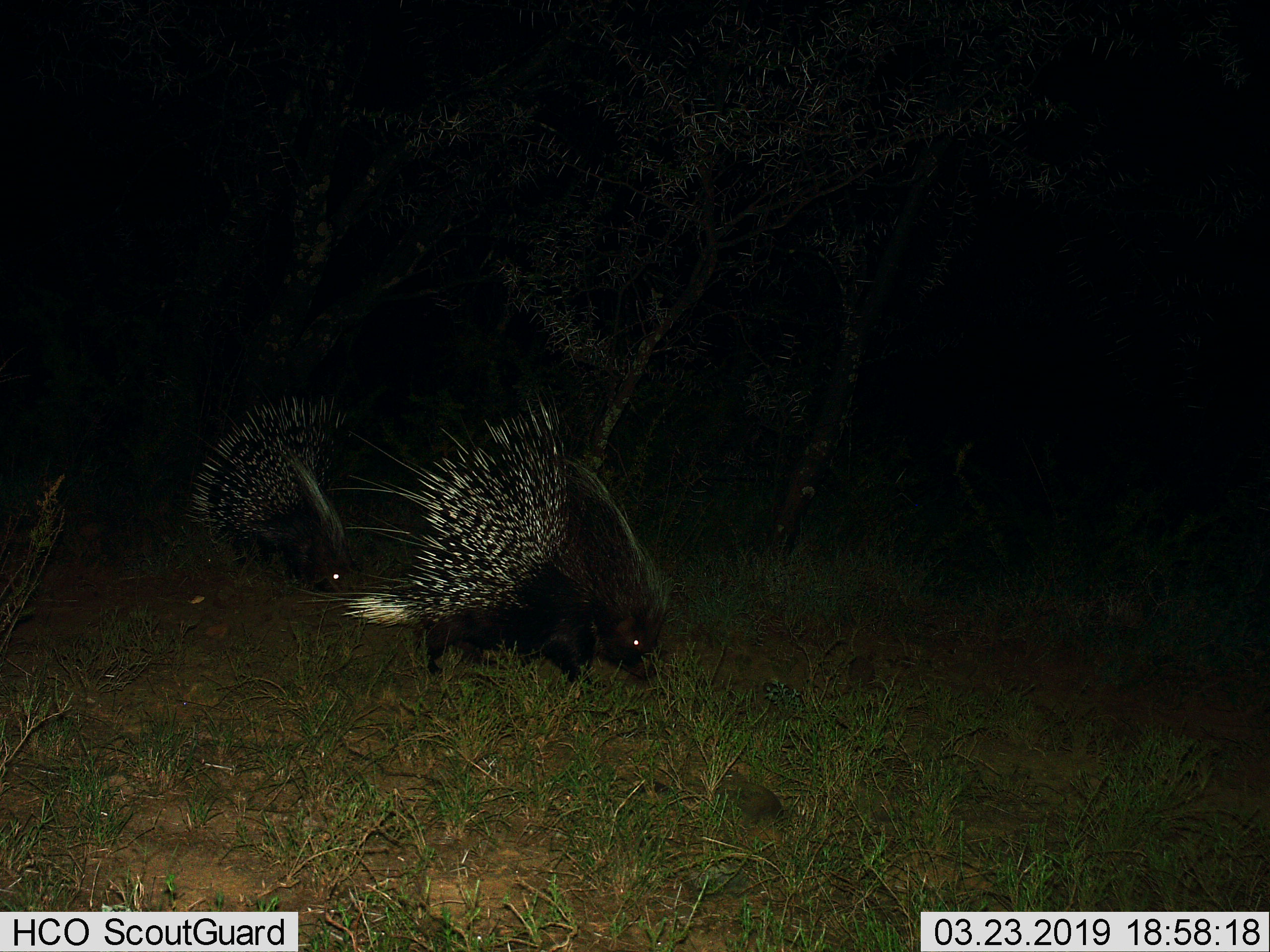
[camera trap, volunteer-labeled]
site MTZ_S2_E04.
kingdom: Animalia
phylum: Chordata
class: Mammalia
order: Rodentia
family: Hystricidae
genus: Hystrix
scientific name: Hystrix cristata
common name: crested porcupine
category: porcupine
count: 2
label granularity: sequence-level